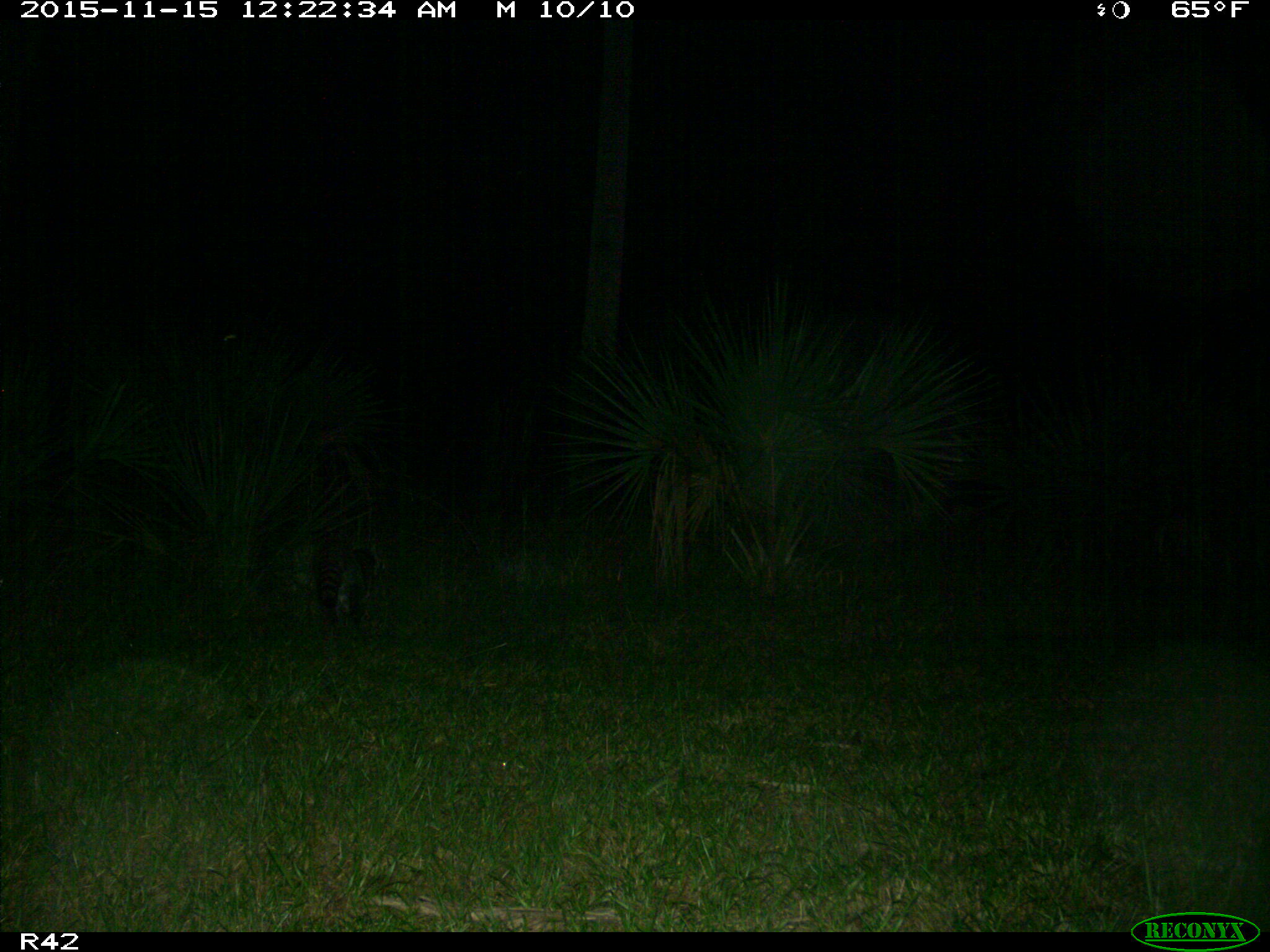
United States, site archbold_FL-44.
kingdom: Animalia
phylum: Chordata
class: Mammalia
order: Carnivora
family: Procyonidae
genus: Procyon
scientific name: Procyon lotor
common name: common raccoon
Procyon lotor (common raccoon).